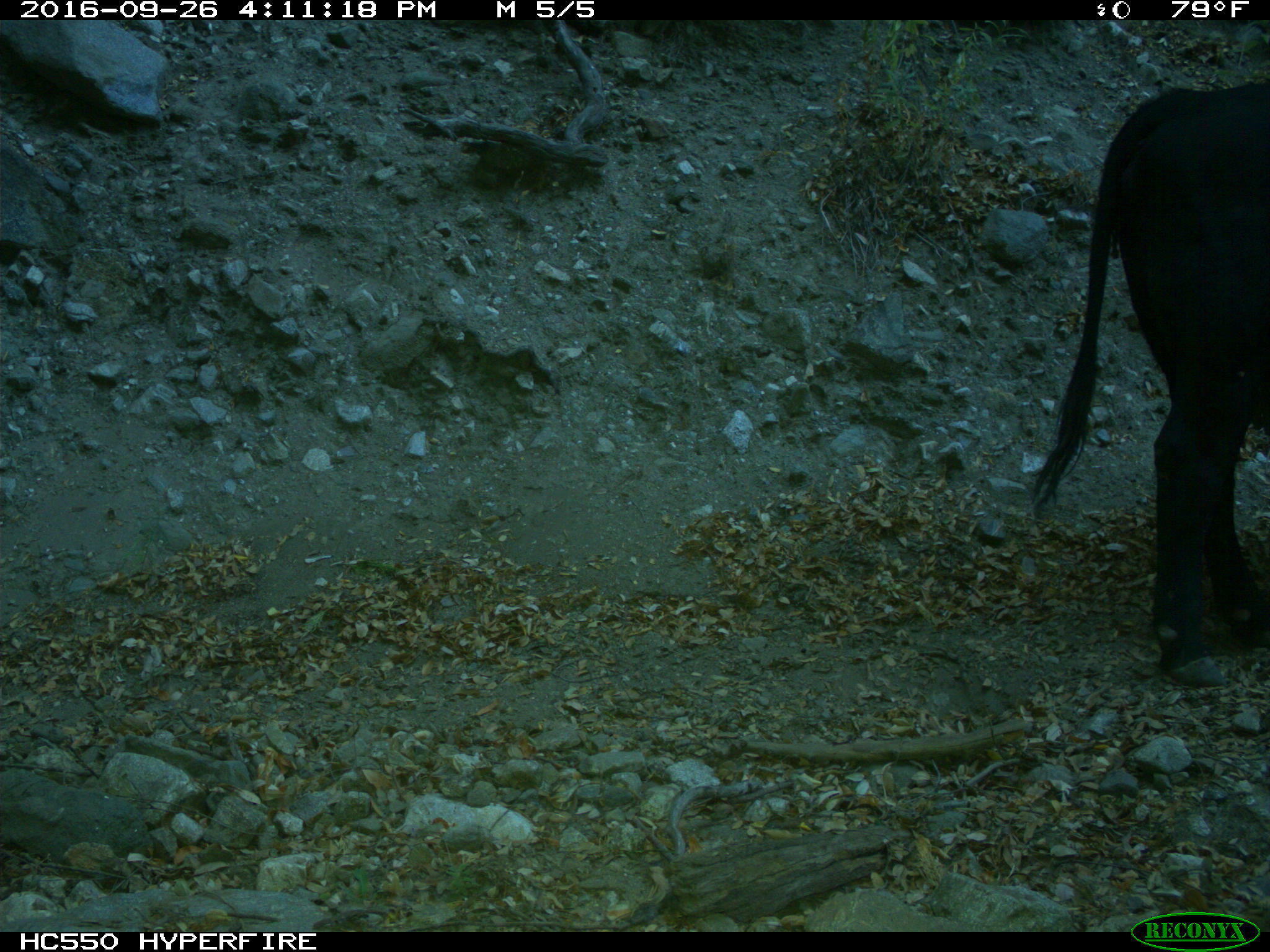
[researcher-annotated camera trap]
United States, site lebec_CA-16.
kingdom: Animalia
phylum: Chordata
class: Mammalia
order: Artiodactyla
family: Bovidae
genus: Bos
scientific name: Bos taurus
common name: domestic cow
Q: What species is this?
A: Bos taurus (domestic cow).